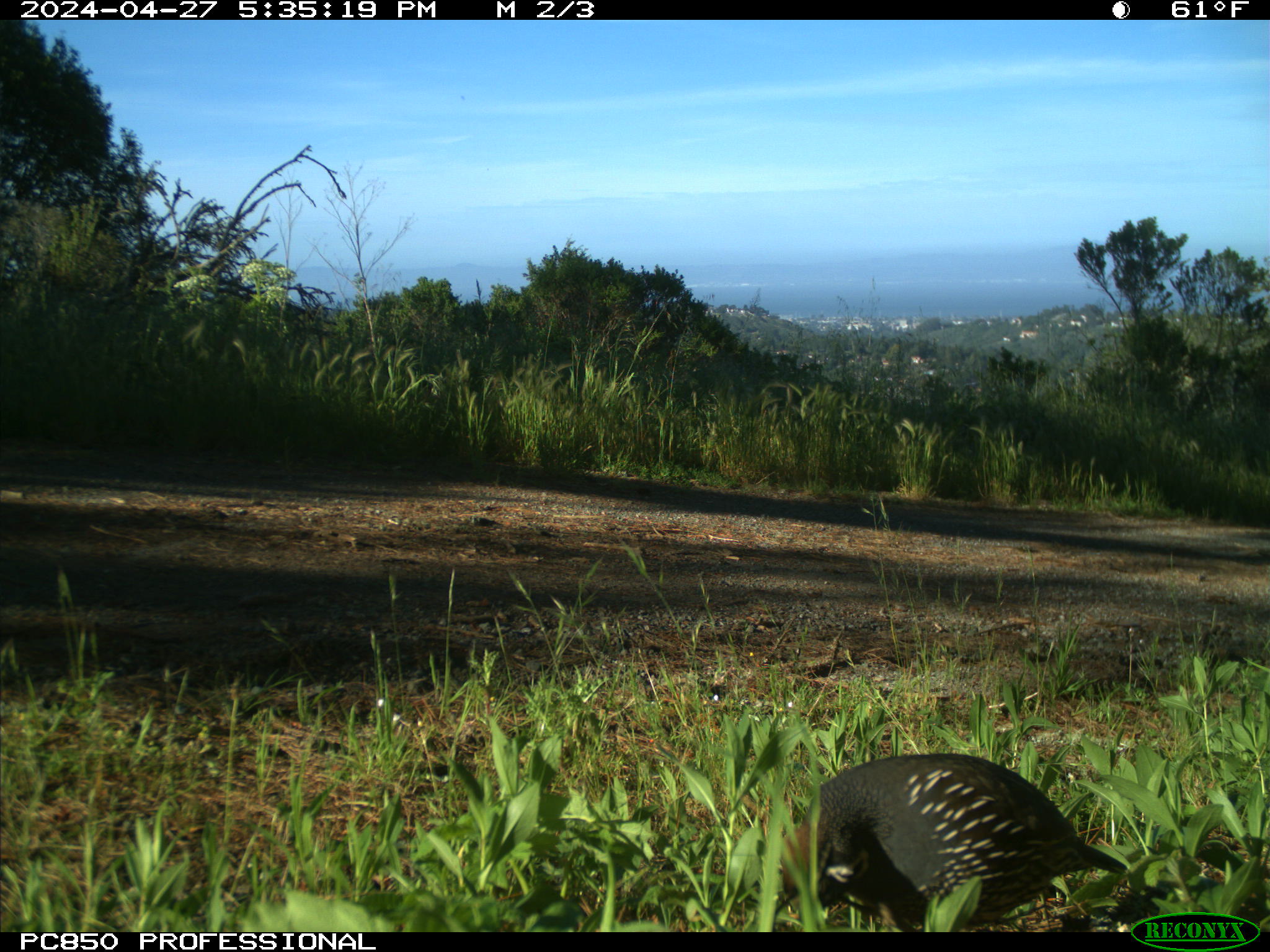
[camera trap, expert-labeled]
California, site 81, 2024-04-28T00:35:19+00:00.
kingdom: Animalia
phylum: Chordata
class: Aves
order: Galliformes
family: Odontophoridae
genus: Callipepla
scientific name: Callipepla californica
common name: california quail